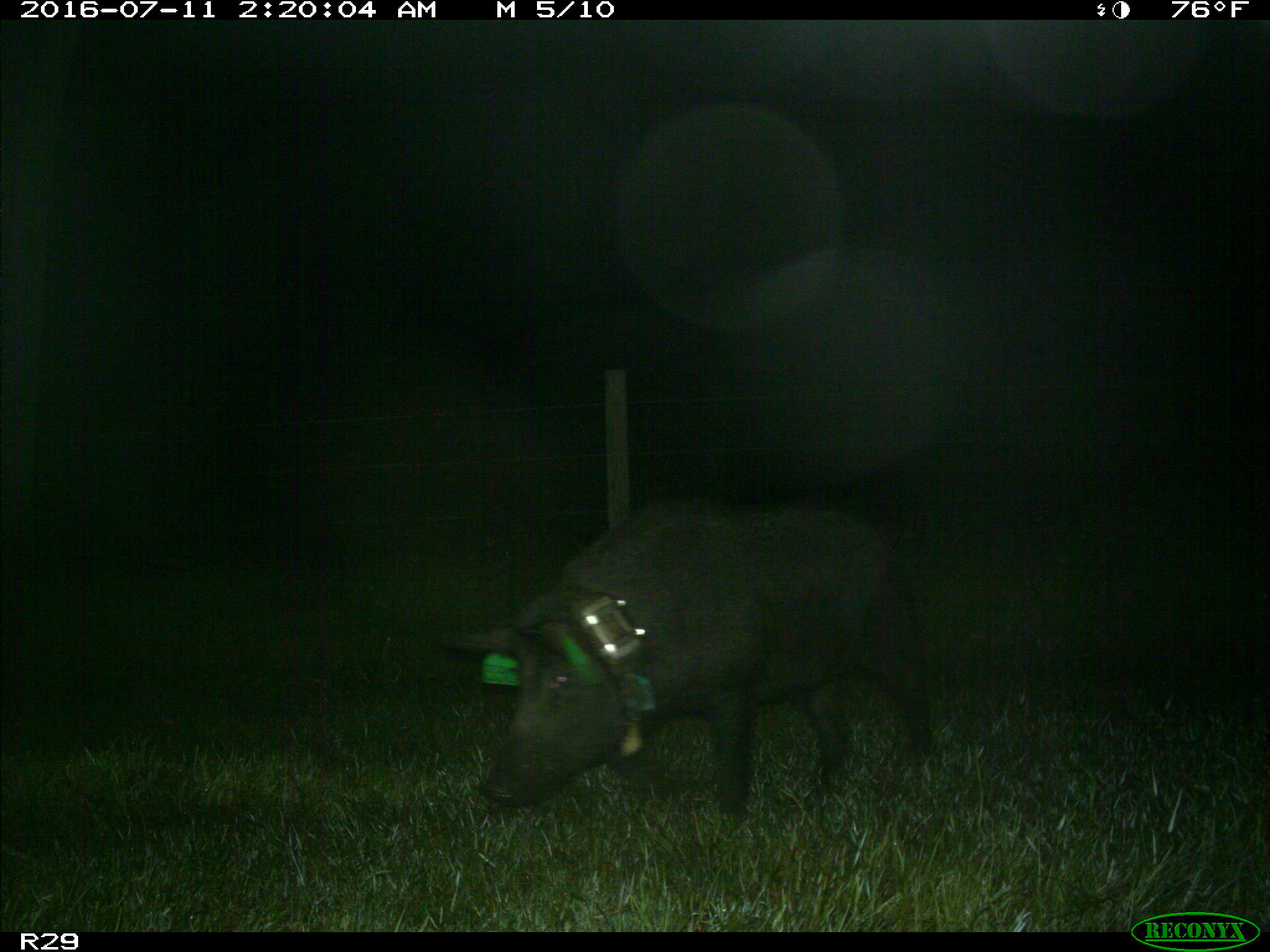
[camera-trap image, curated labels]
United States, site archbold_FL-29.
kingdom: Animalia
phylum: Chordata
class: Mammalia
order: Artiodactyla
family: Suidae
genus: Sus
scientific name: Sus scrofa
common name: wild boar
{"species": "Sus scrofa (wild boar)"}